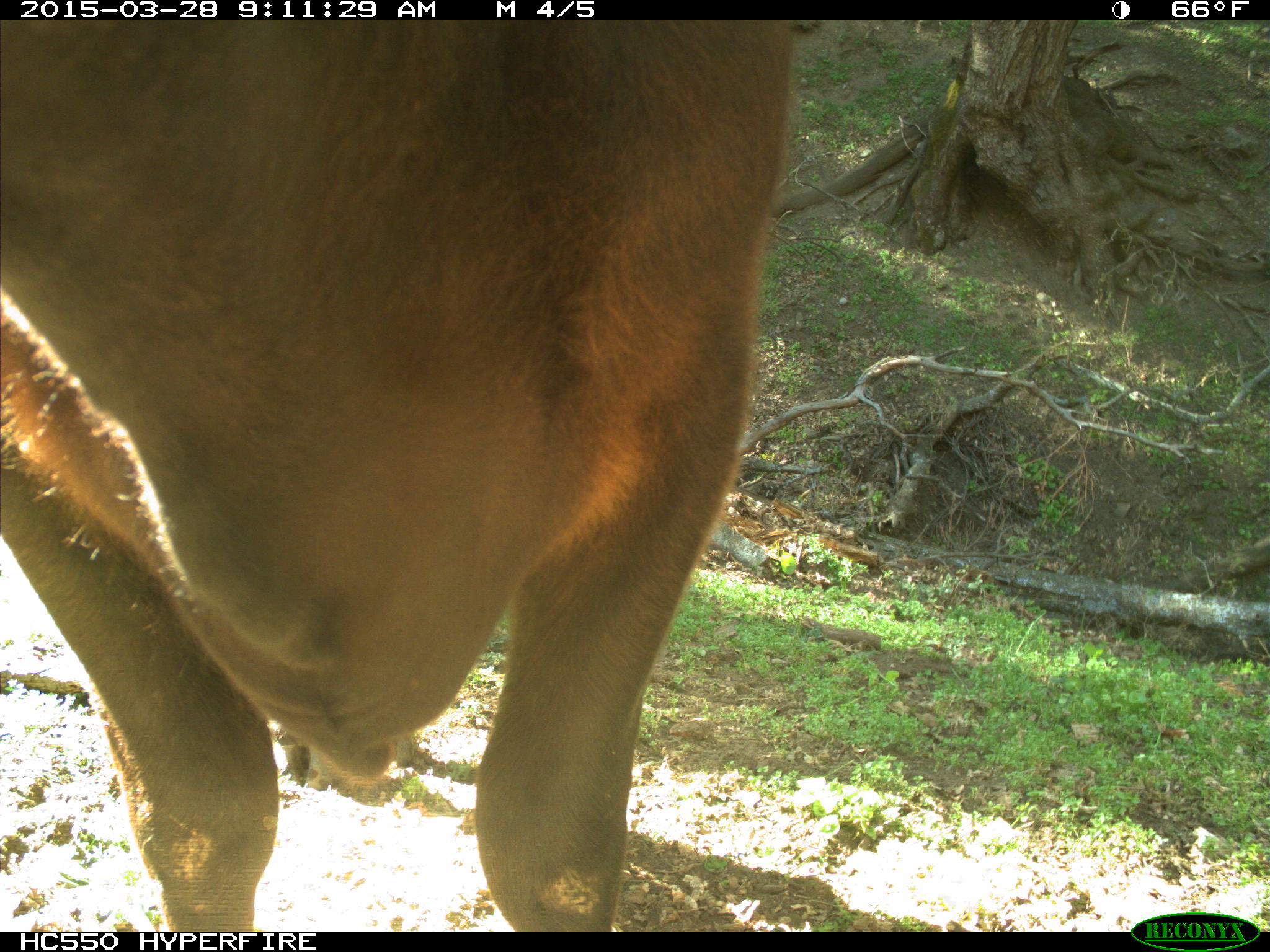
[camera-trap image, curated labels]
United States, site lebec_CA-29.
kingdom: Animalia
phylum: Chordata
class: Mammalia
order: Artiodactyla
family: Bovidae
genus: Bos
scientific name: Bos taurus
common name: domestic cow